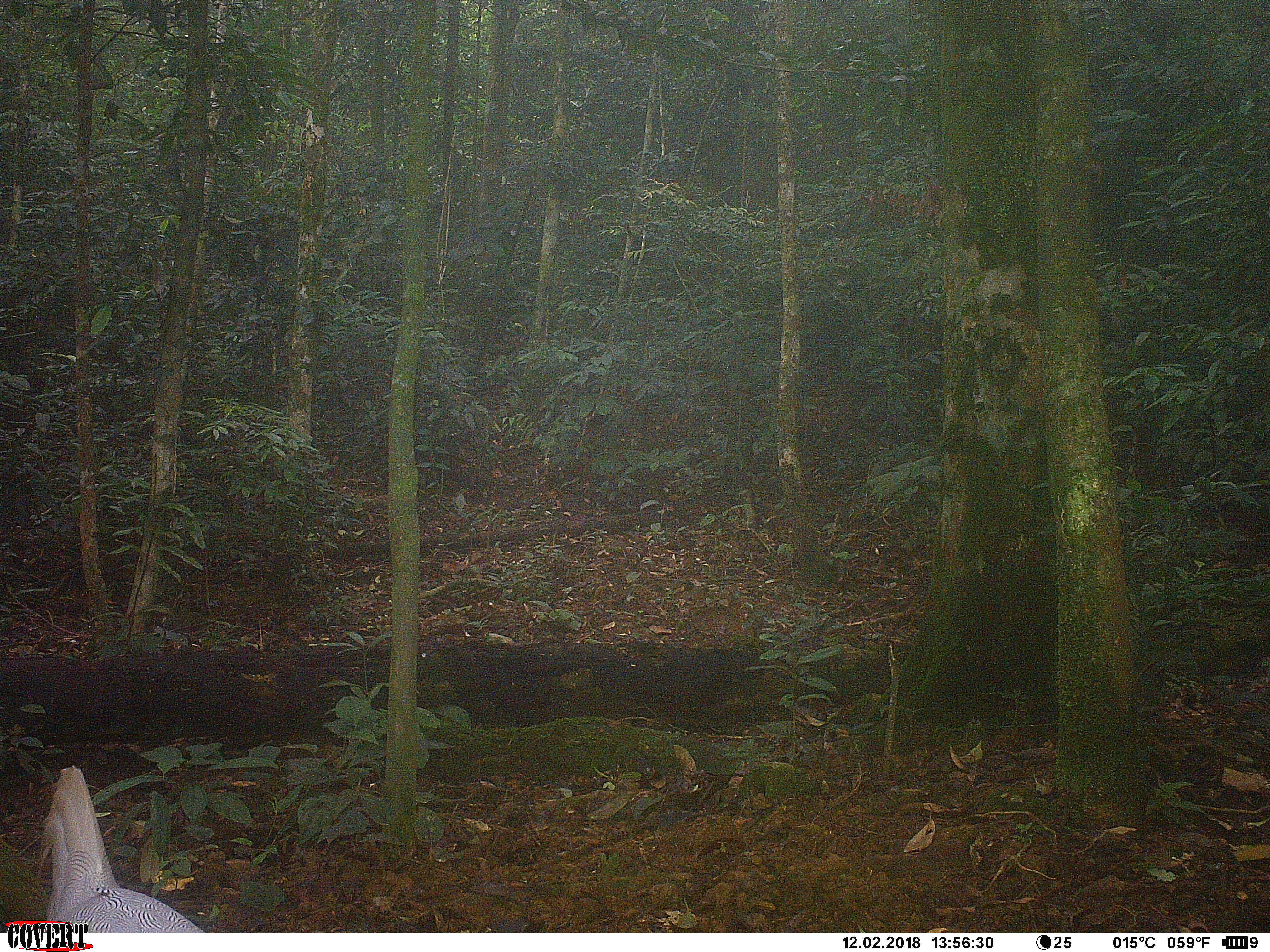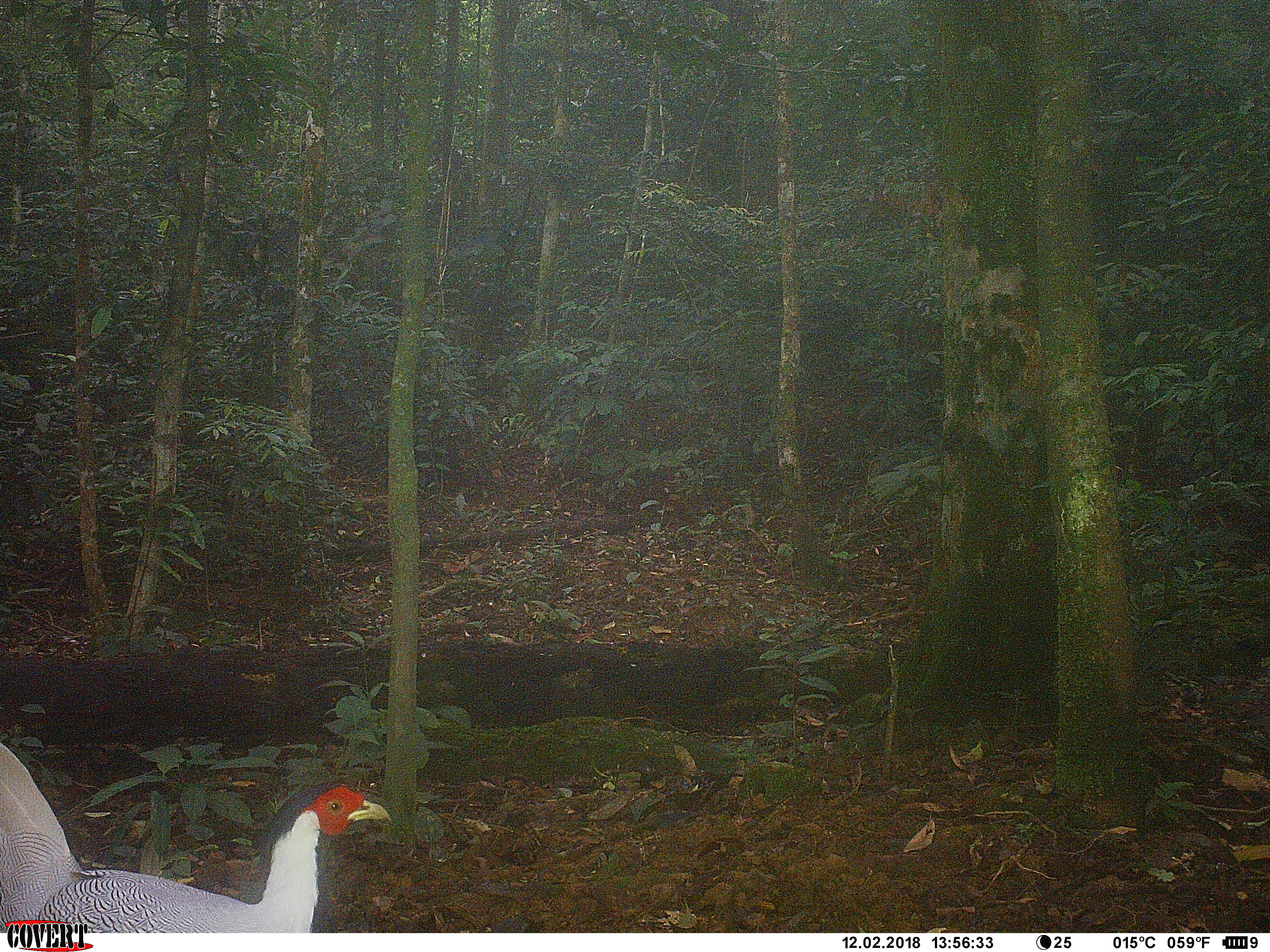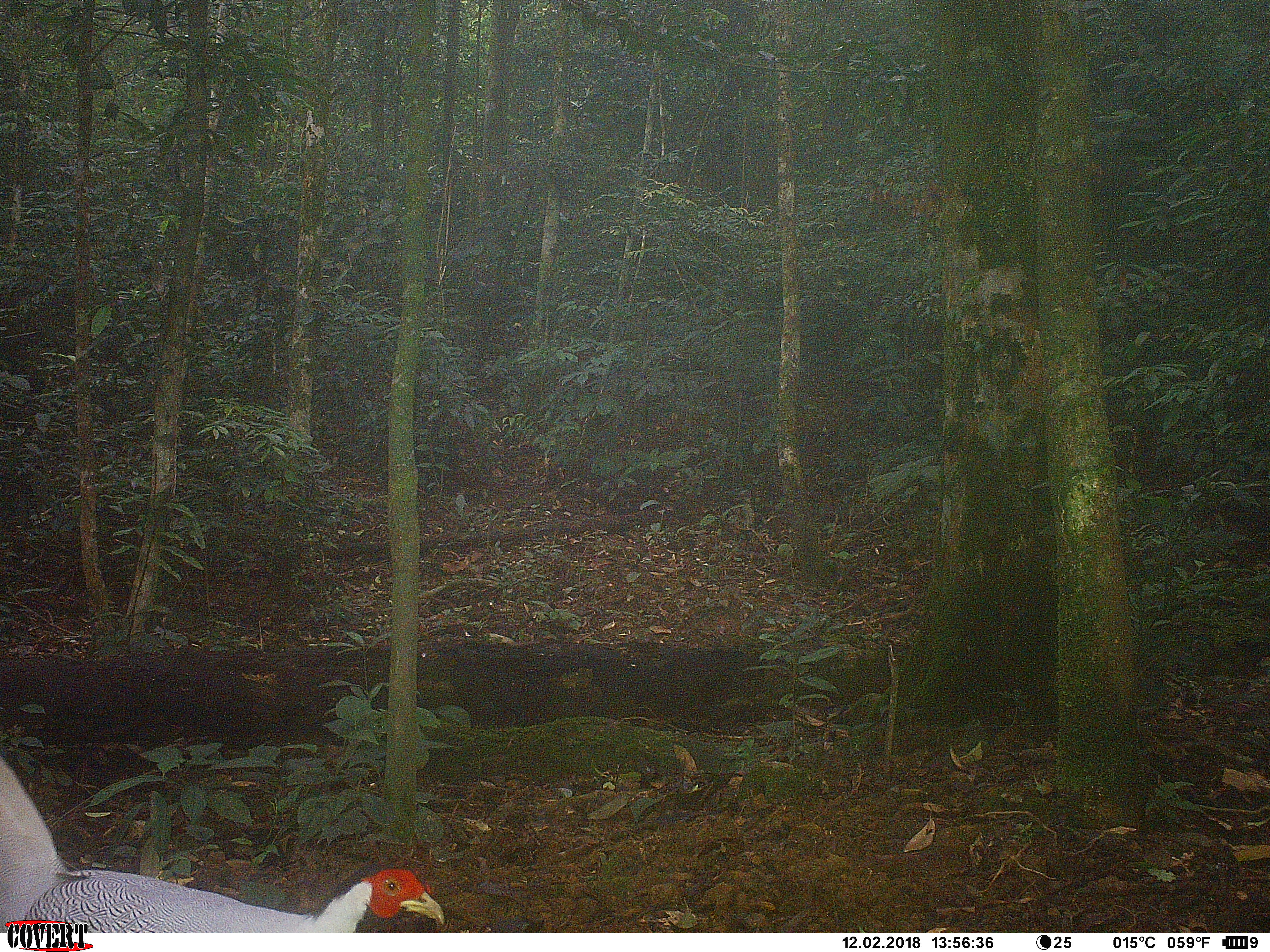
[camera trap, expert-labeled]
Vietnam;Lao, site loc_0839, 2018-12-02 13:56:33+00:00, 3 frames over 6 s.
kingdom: Animalia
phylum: Chordata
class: Aves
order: Galliformes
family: Phasianidae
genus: Lophura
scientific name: Lophura nycthemera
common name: silver pheasant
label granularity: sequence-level